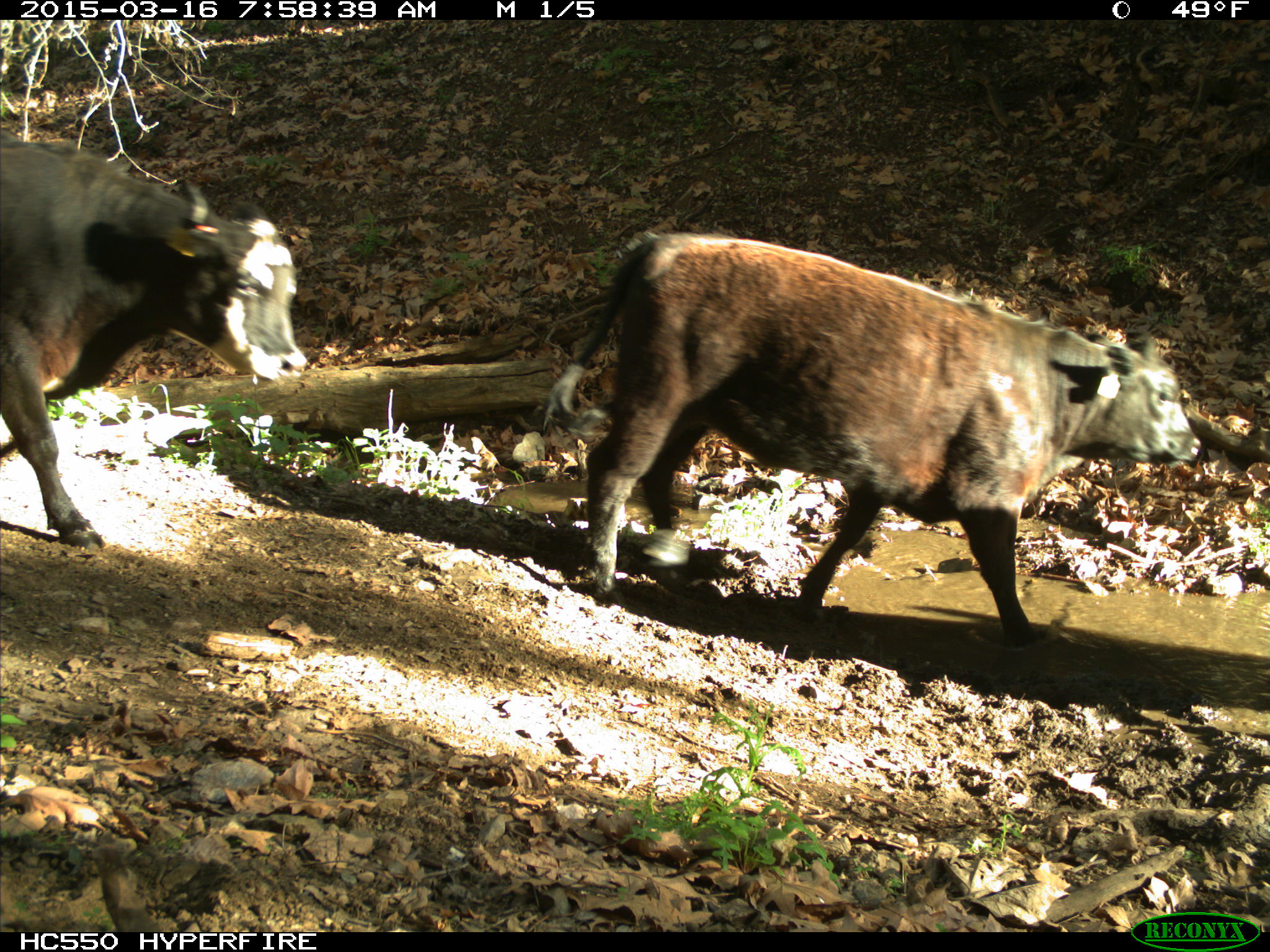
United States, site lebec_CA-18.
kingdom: Animalia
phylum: Chordata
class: Mammalia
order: Artiodactyla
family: Bovidae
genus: Bos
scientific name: Bos taurus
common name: domestic cow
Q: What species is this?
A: Bos taurus (domestic cow).